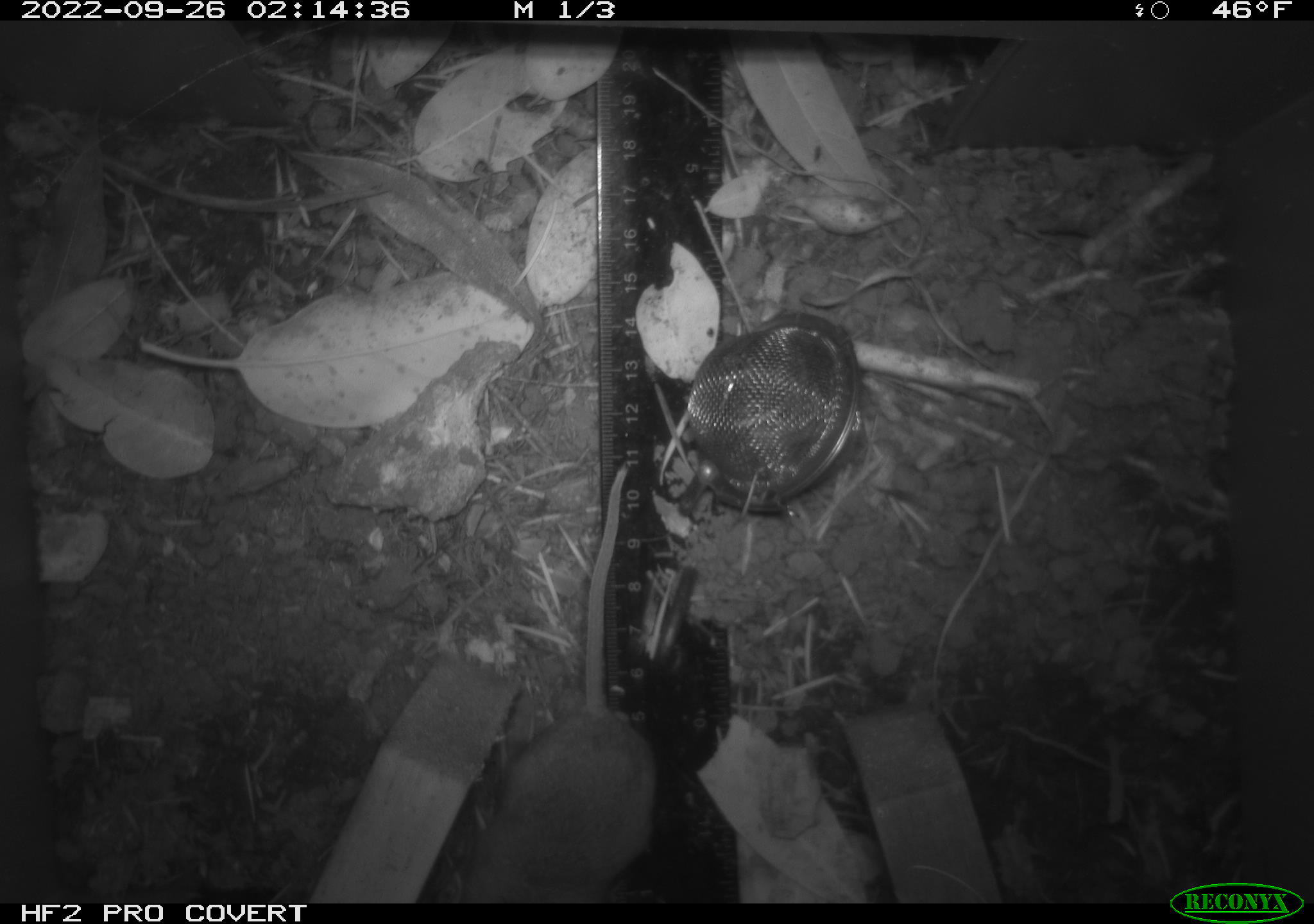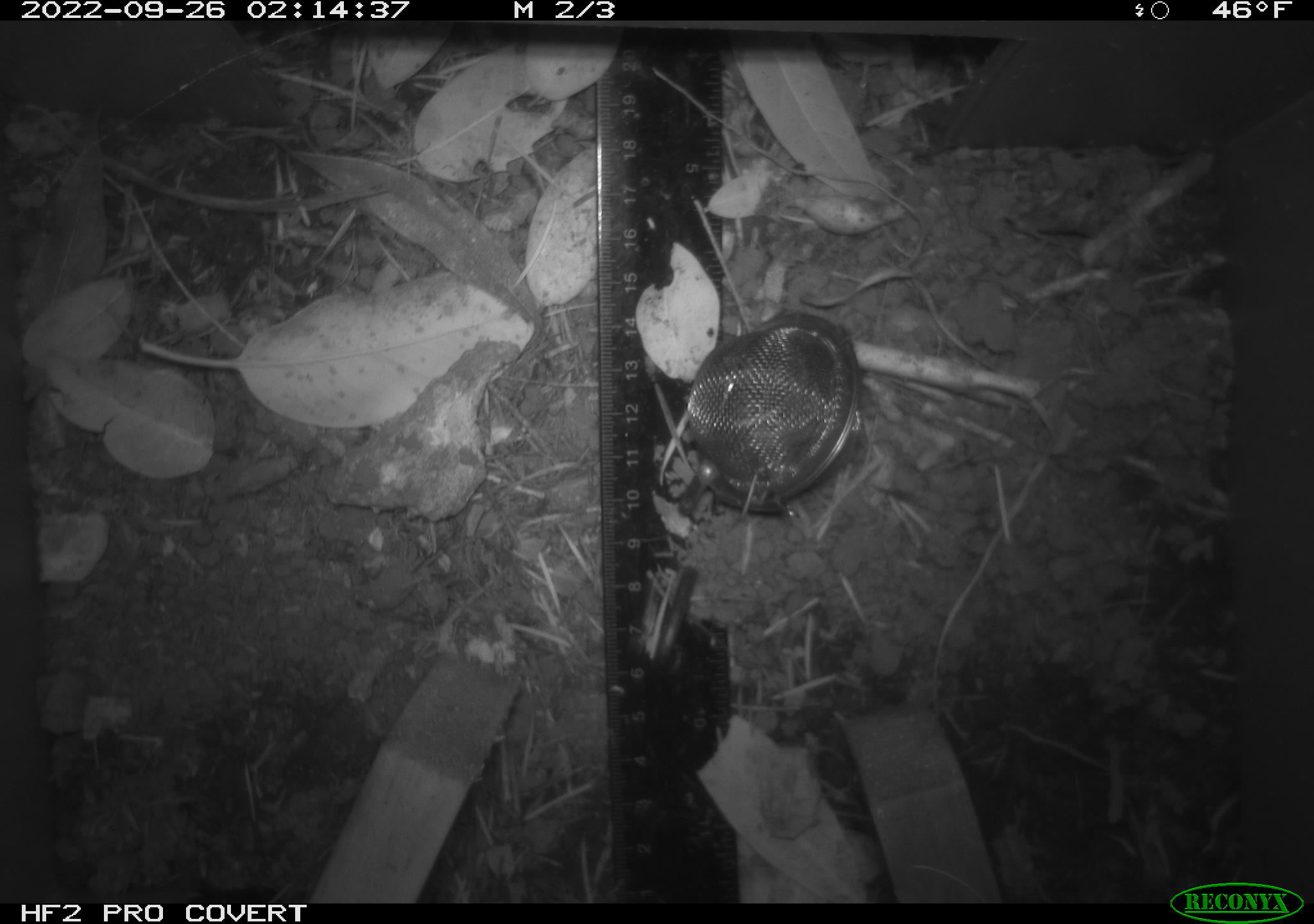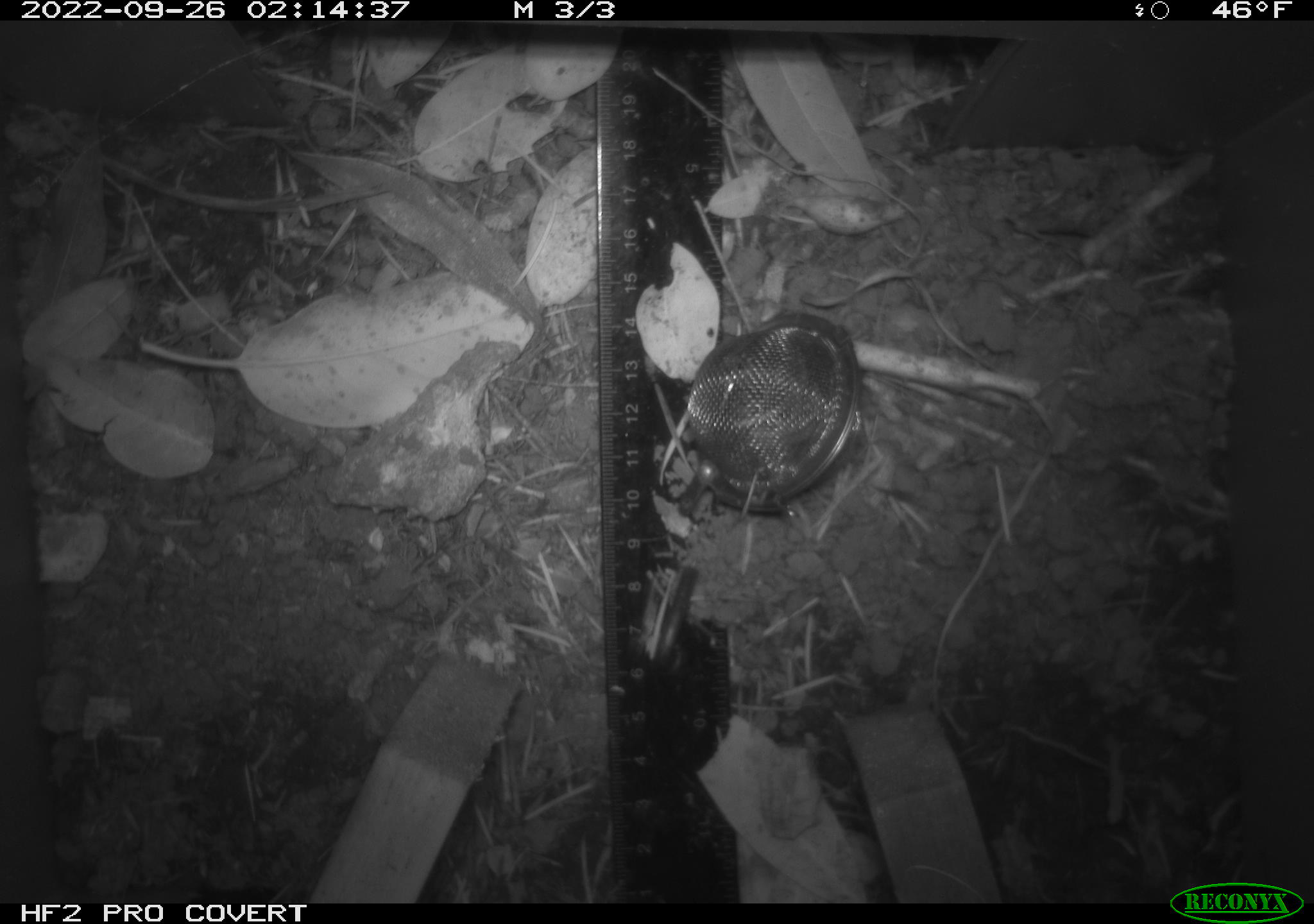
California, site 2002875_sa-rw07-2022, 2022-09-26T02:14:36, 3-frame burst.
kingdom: Animalia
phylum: Chordata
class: Mammalia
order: Rodentia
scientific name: Rodentia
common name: mouse species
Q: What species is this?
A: Mouse species (Rodentia).